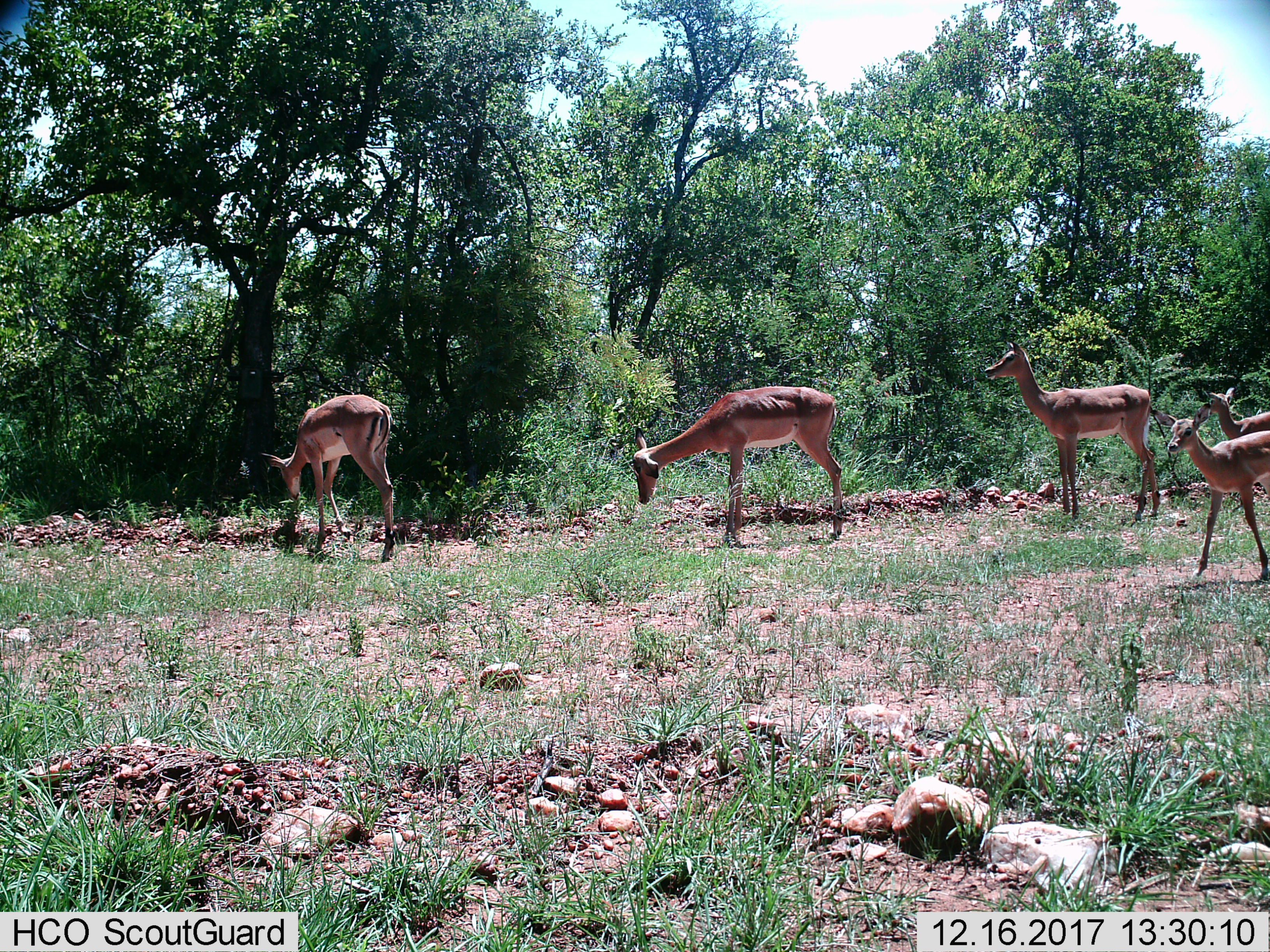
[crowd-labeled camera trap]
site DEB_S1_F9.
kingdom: Animalia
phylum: Chordata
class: Mammalia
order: Artiodactyla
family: Bovidae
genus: Aepyceros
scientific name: Aepyceros melampus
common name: impala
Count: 5.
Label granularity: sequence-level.